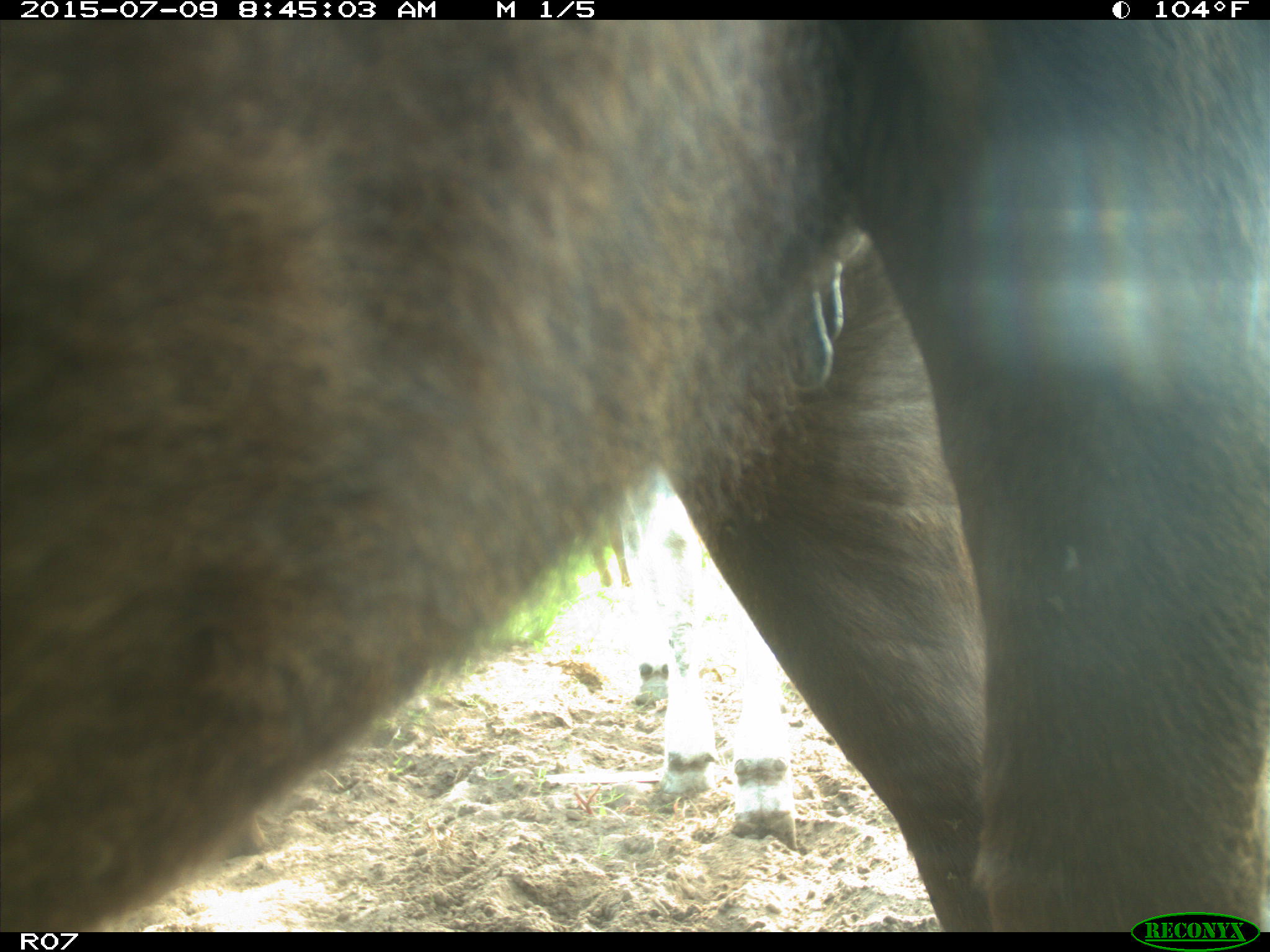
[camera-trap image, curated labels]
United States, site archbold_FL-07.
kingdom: Animalia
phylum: Chordata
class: Mammalia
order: Artiodactyla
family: Bovidae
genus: Bos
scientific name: Bos taurus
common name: domestic cow